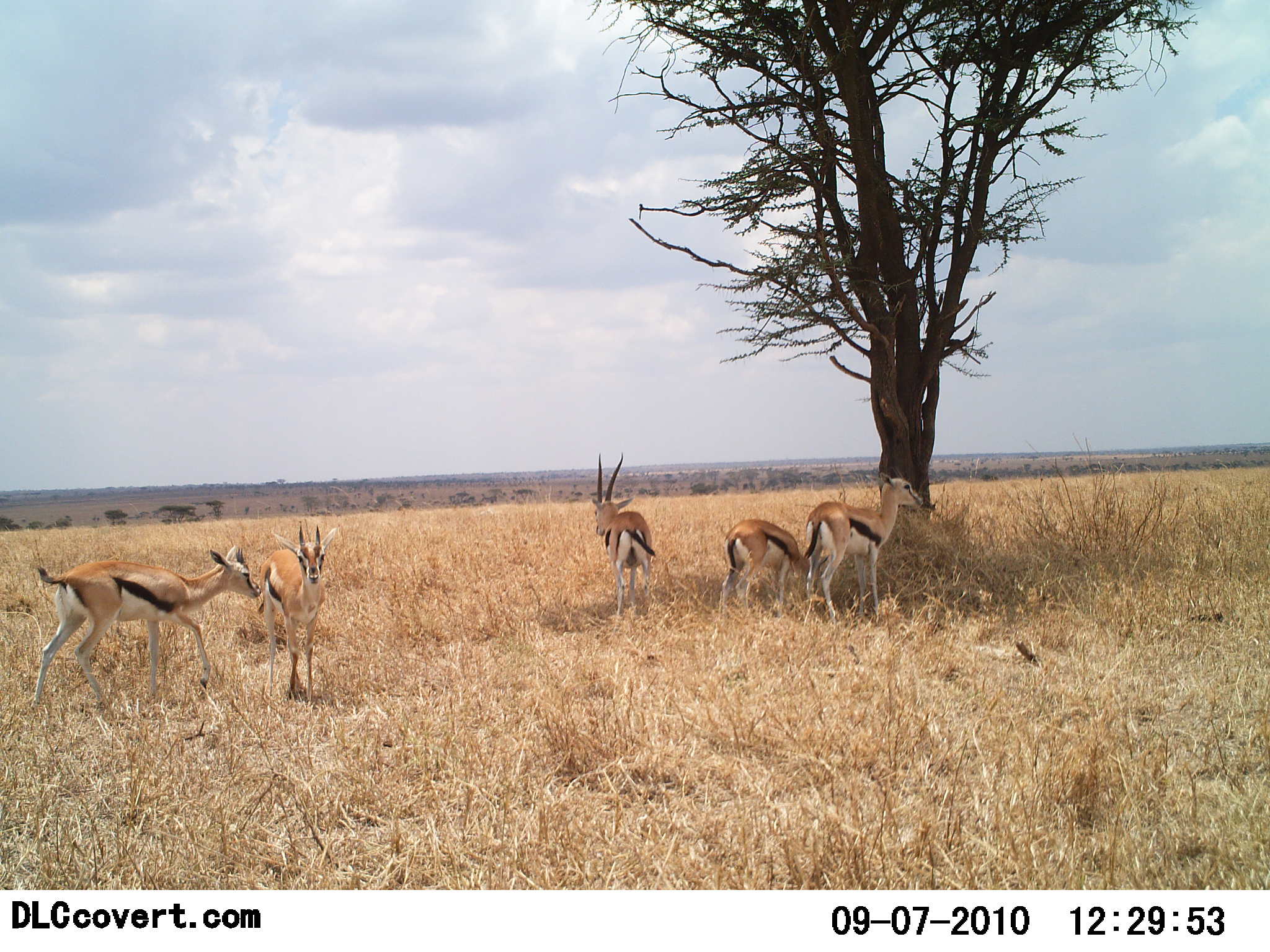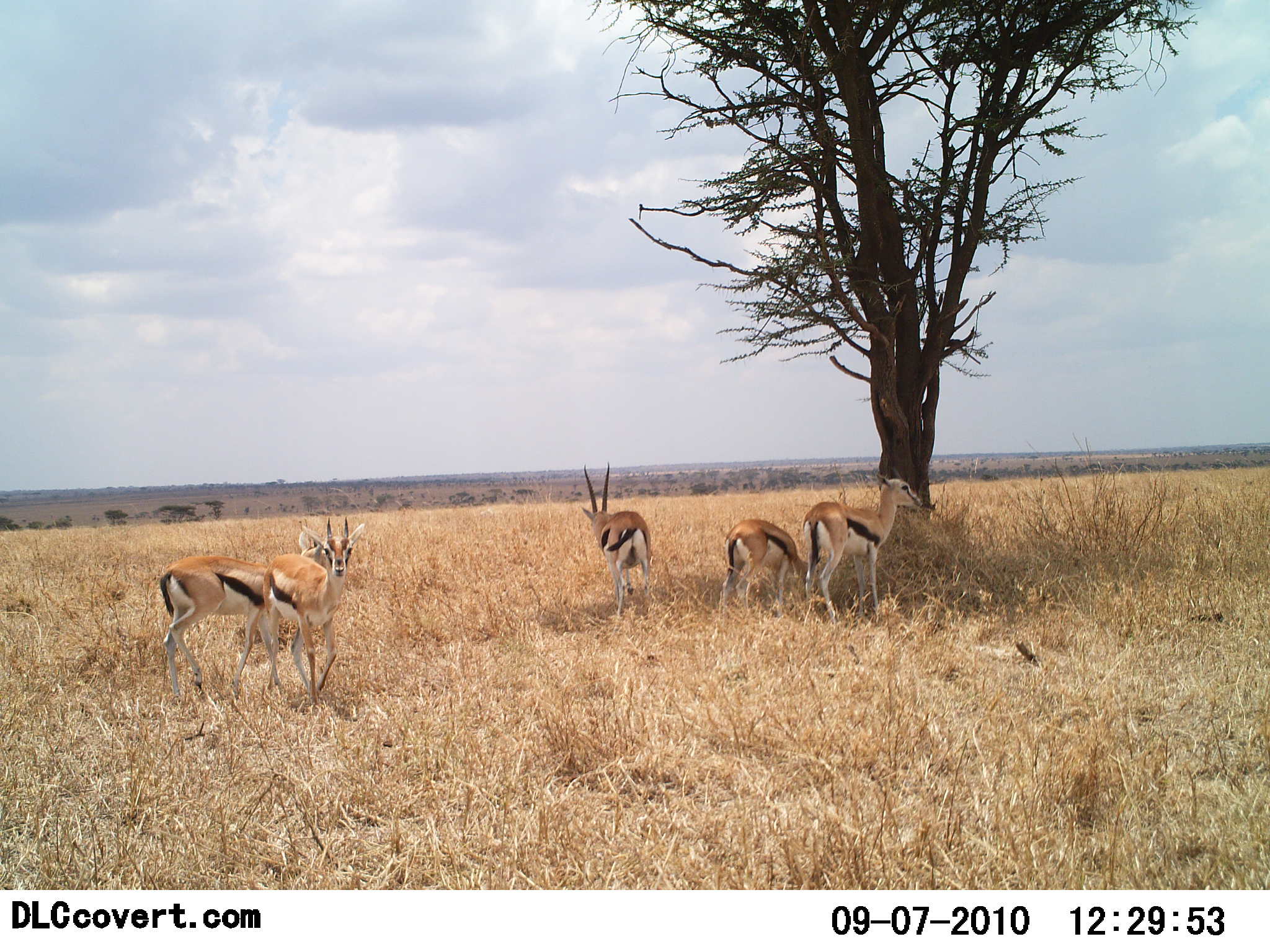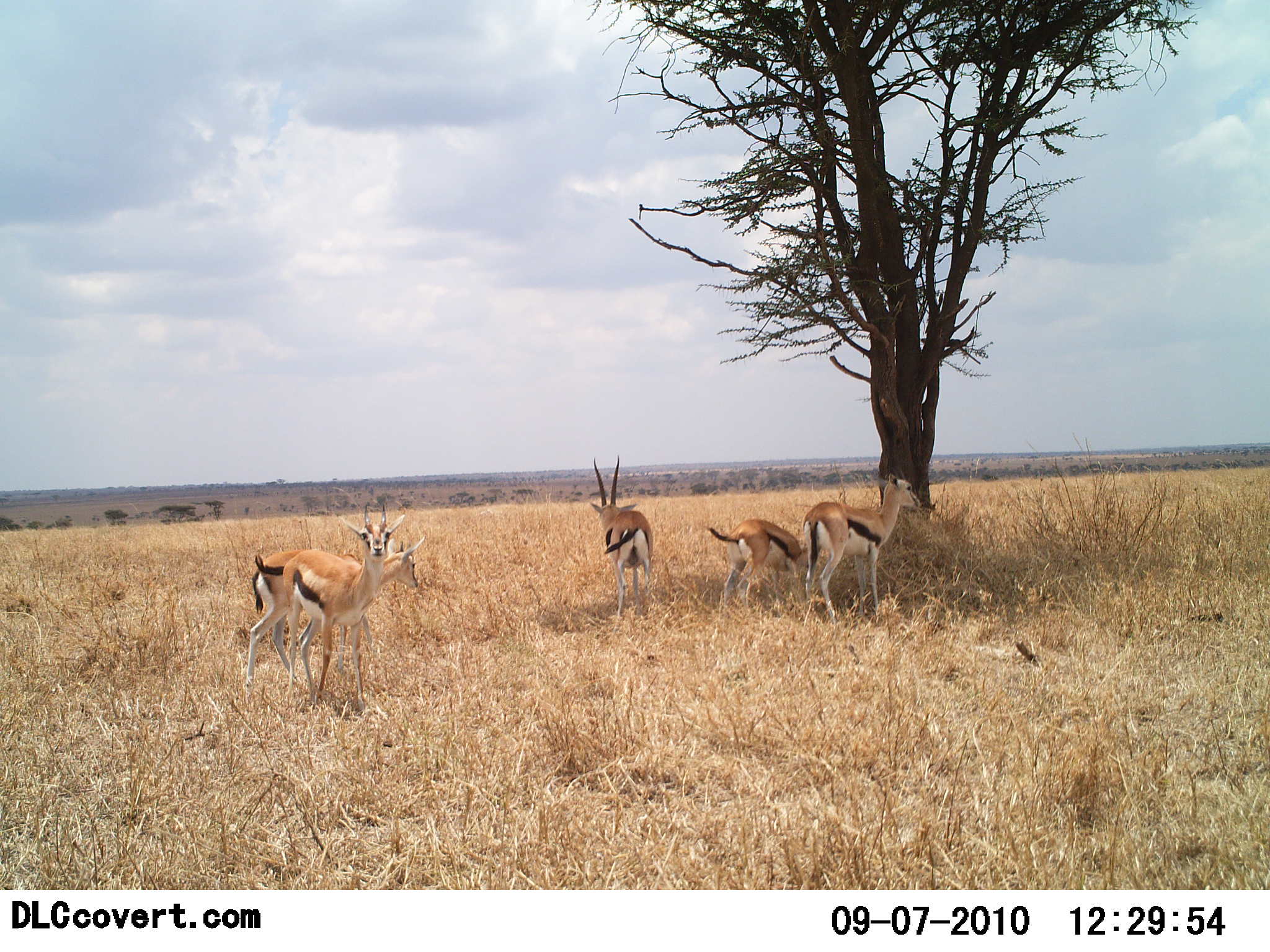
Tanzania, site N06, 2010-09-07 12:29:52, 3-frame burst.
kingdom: Animalia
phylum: Chordata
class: Mammalia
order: Artiodactyla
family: Bovidae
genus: Eudorcas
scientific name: Eudorcas thomsonii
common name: thomson's gazelle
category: gazellethomsons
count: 5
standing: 100%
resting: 0%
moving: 64%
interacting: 9%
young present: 0%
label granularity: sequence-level